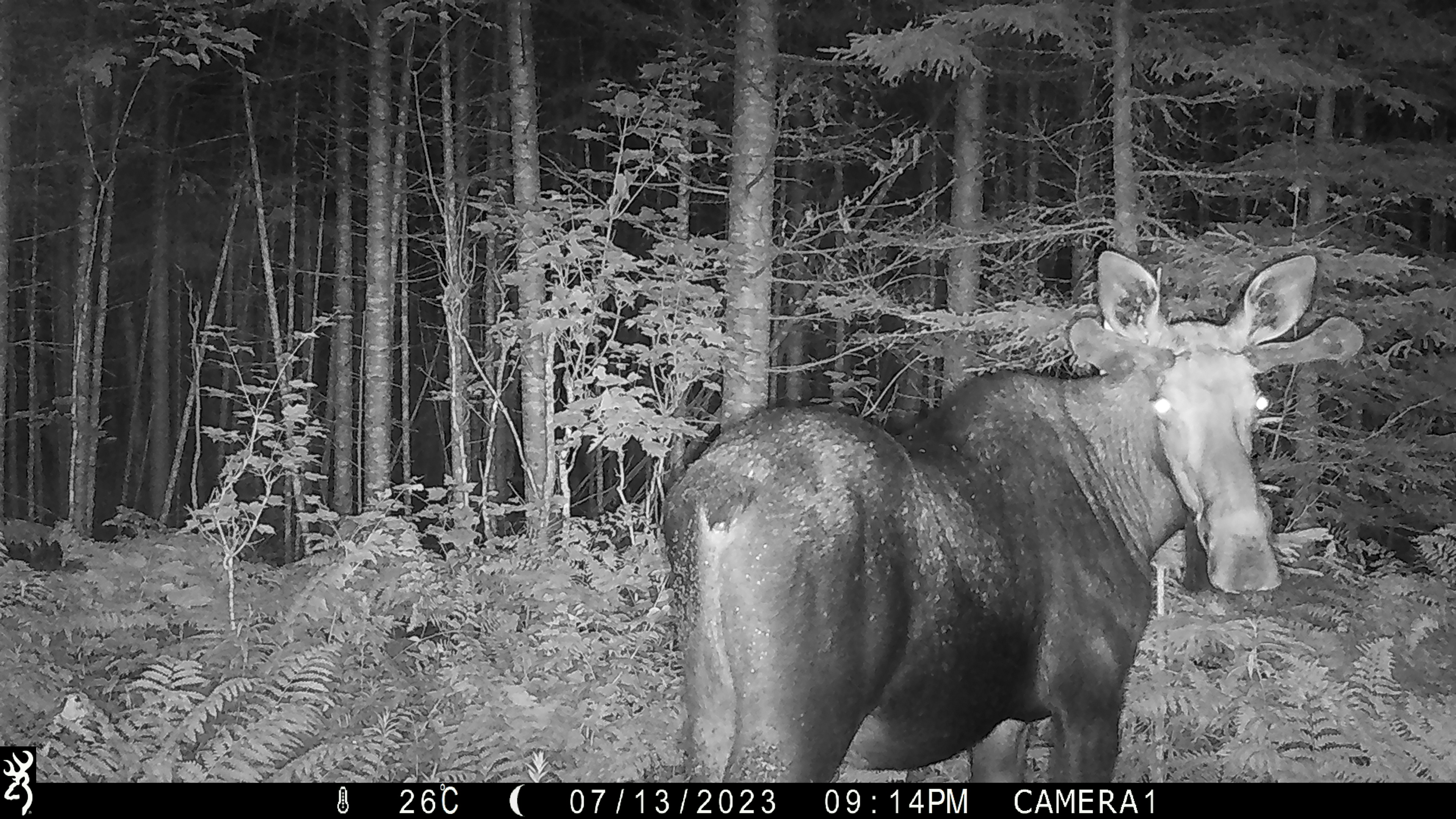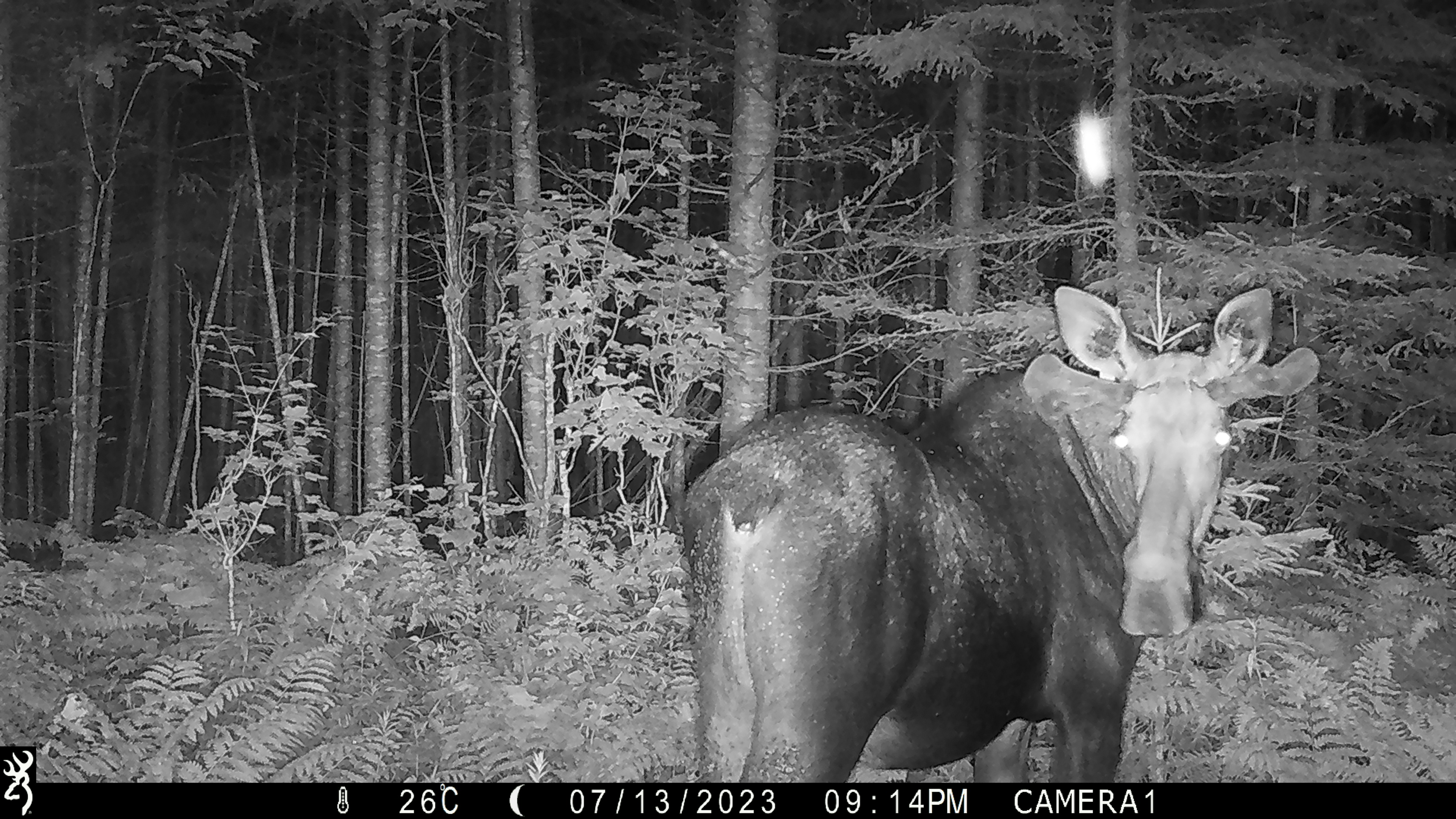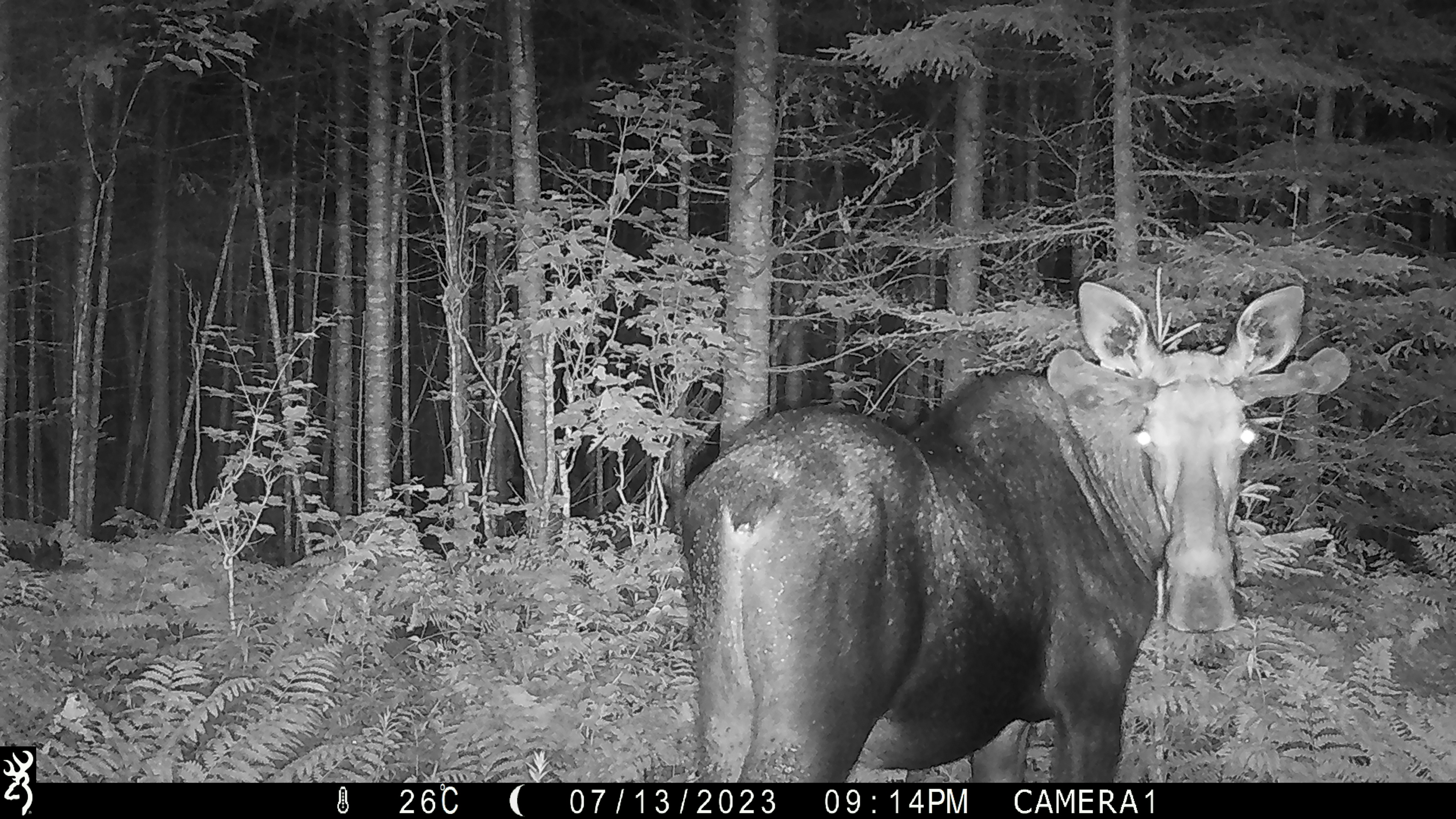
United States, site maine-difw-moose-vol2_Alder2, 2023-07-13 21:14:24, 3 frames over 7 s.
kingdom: Animalia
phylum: Chordata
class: Mammalia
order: Artiodactyla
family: Cervidae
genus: Alces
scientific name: Alces alces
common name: moose